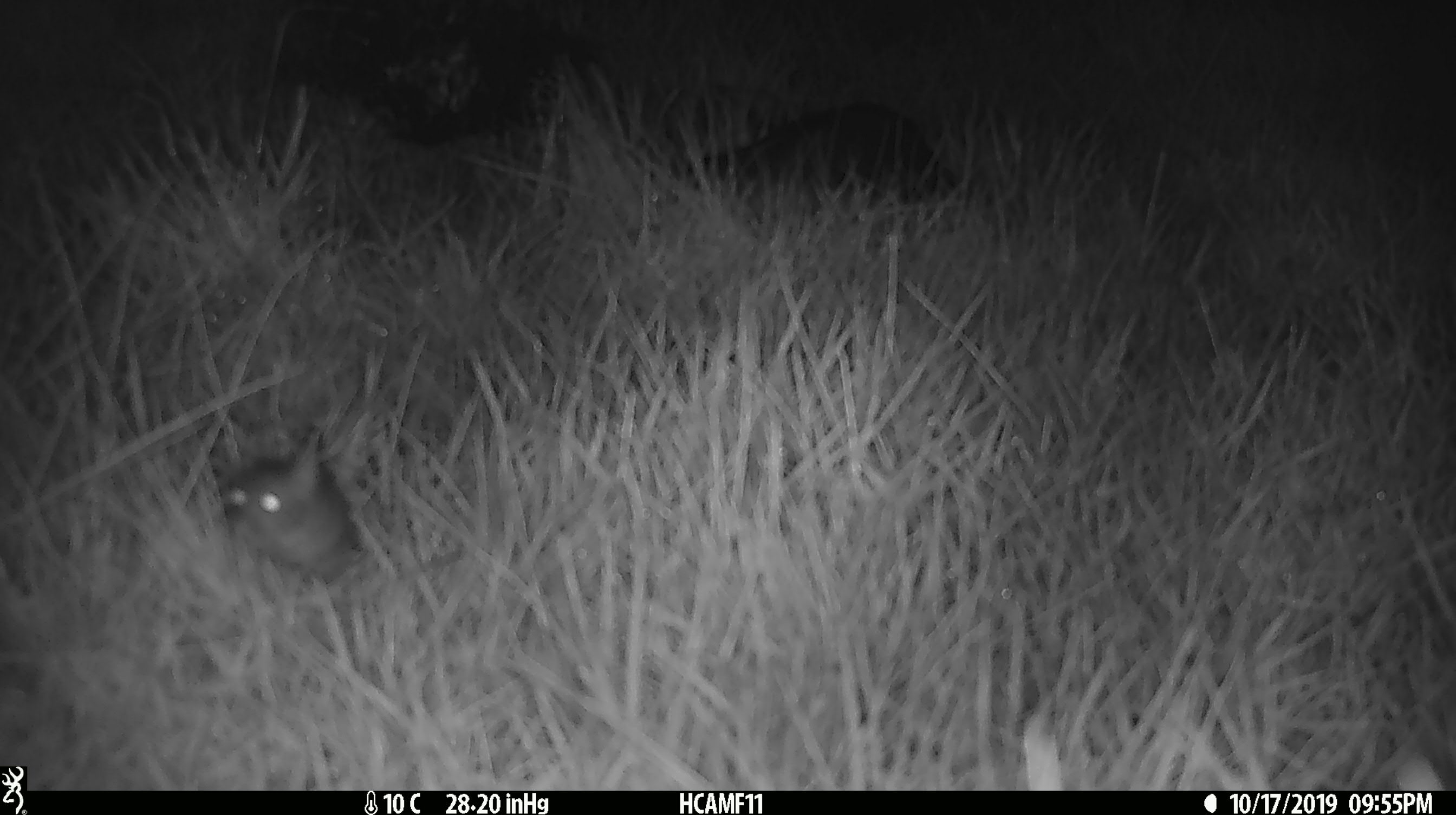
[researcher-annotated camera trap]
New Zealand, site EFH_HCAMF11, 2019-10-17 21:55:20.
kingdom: Animalia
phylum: Chordata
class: Mammalia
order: Rodentia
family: Muridae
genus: Mus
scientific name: Mus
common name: mouse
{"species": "mouse (Mus)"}